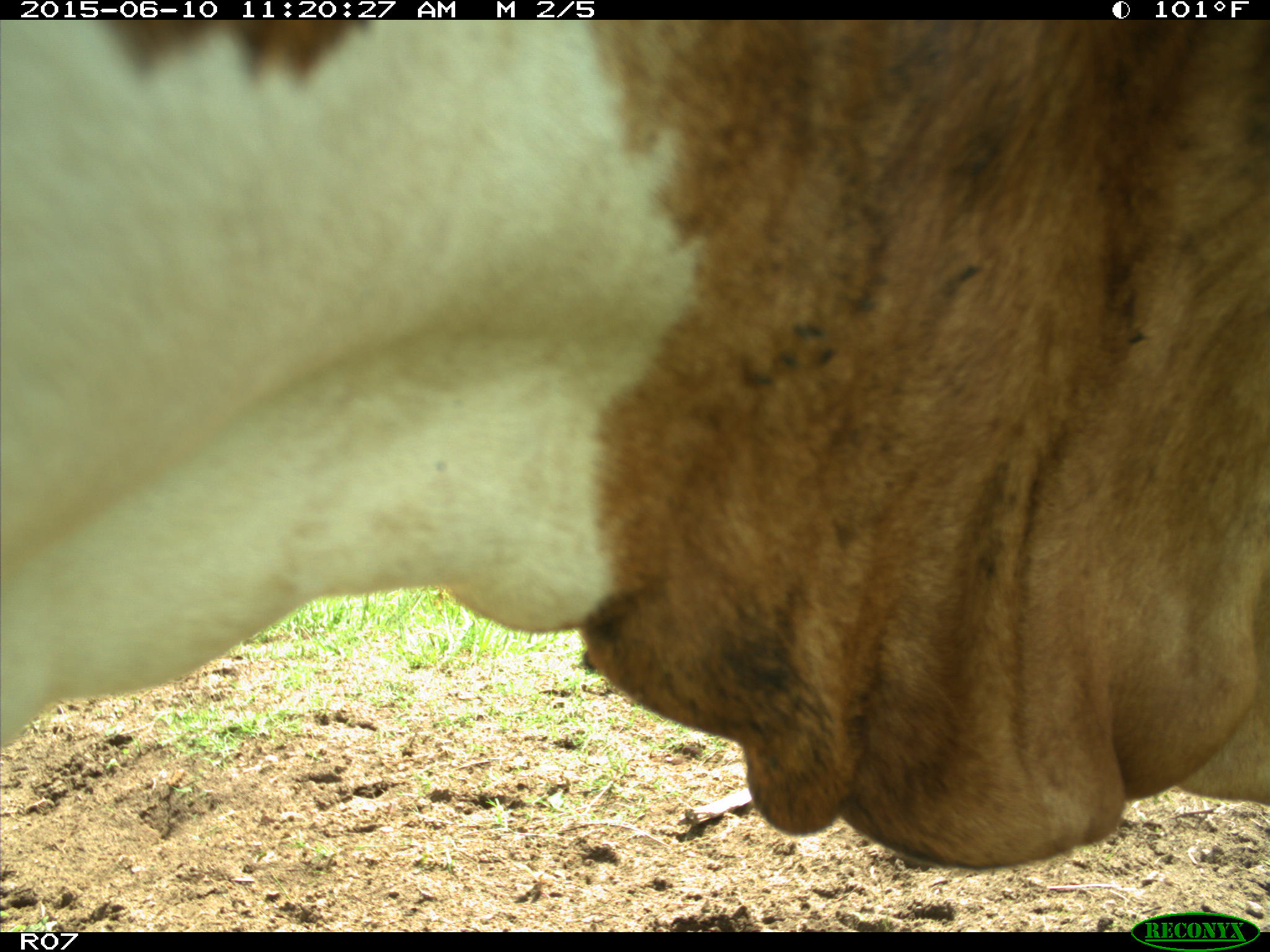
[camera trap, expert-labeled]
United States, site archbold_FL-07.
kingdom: Animalia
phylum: Chordata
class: Mammalia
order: Artiodactyla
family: Bovidae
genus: Bos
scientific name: Bos taurus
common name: domestic cow